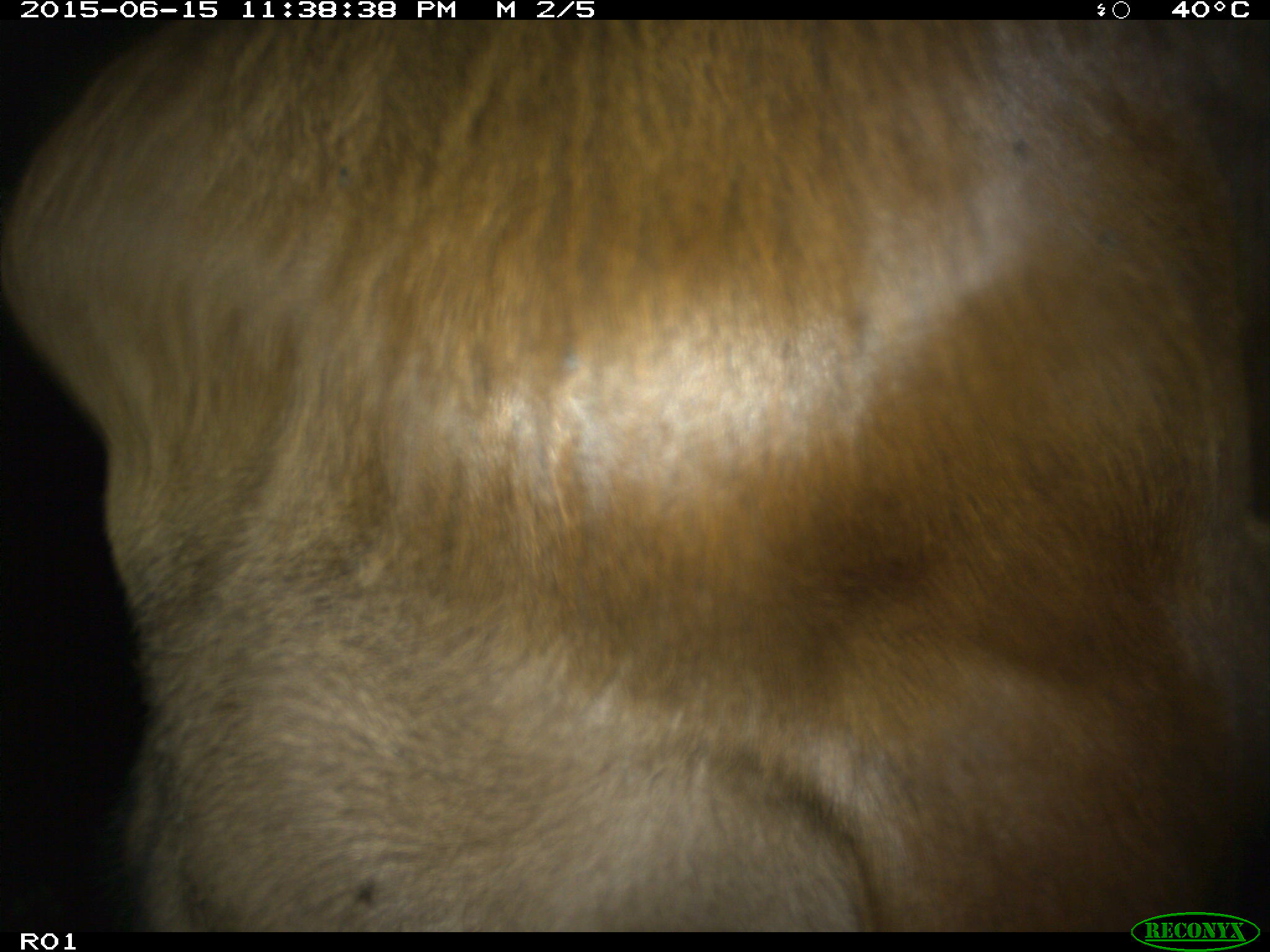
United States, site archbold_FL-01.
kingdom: Animalia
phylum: Chordata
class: Mammalia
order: Artiodactyla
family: Bovidae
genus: Bos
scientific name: Bos taurus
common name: domestic cow